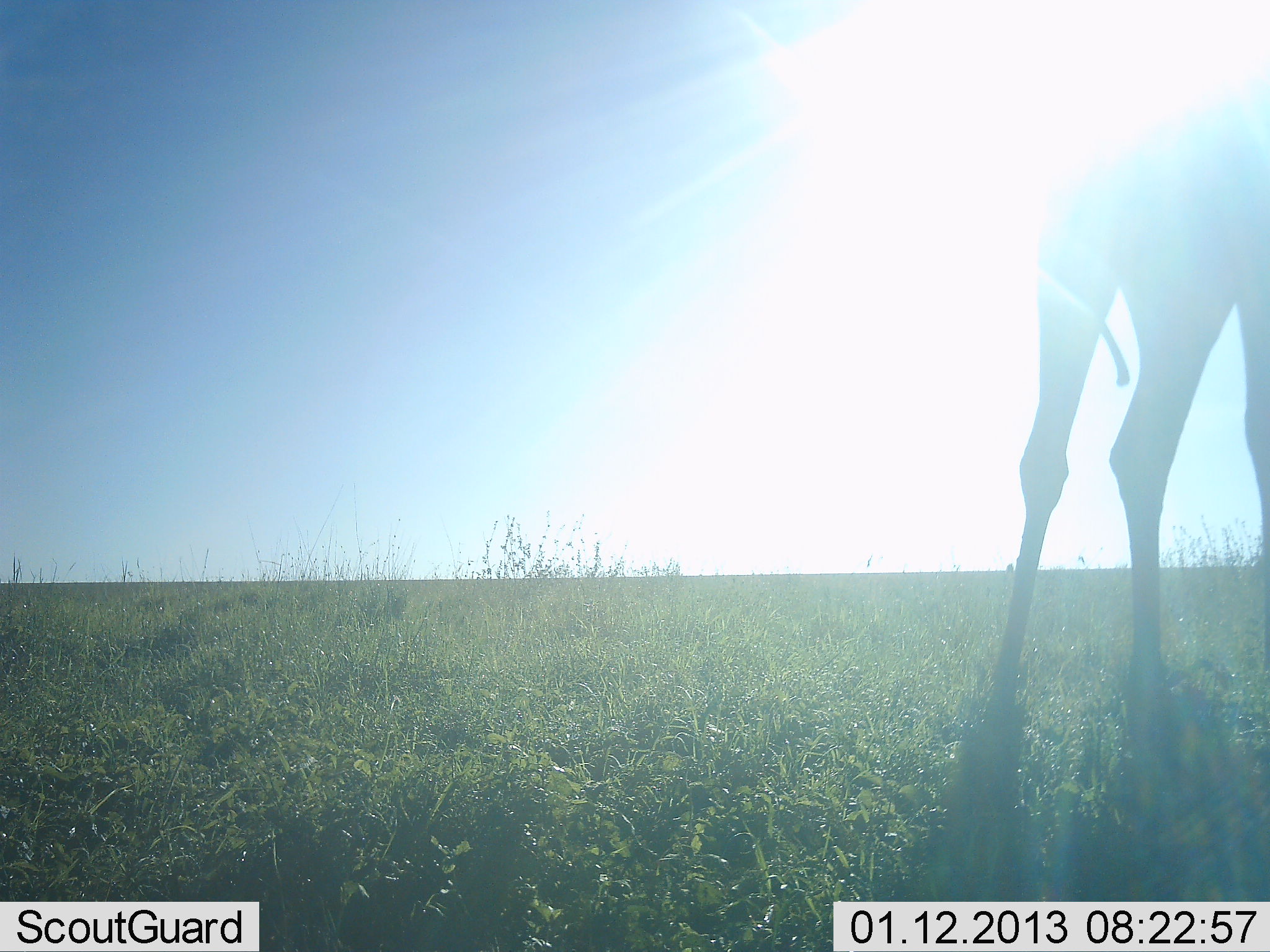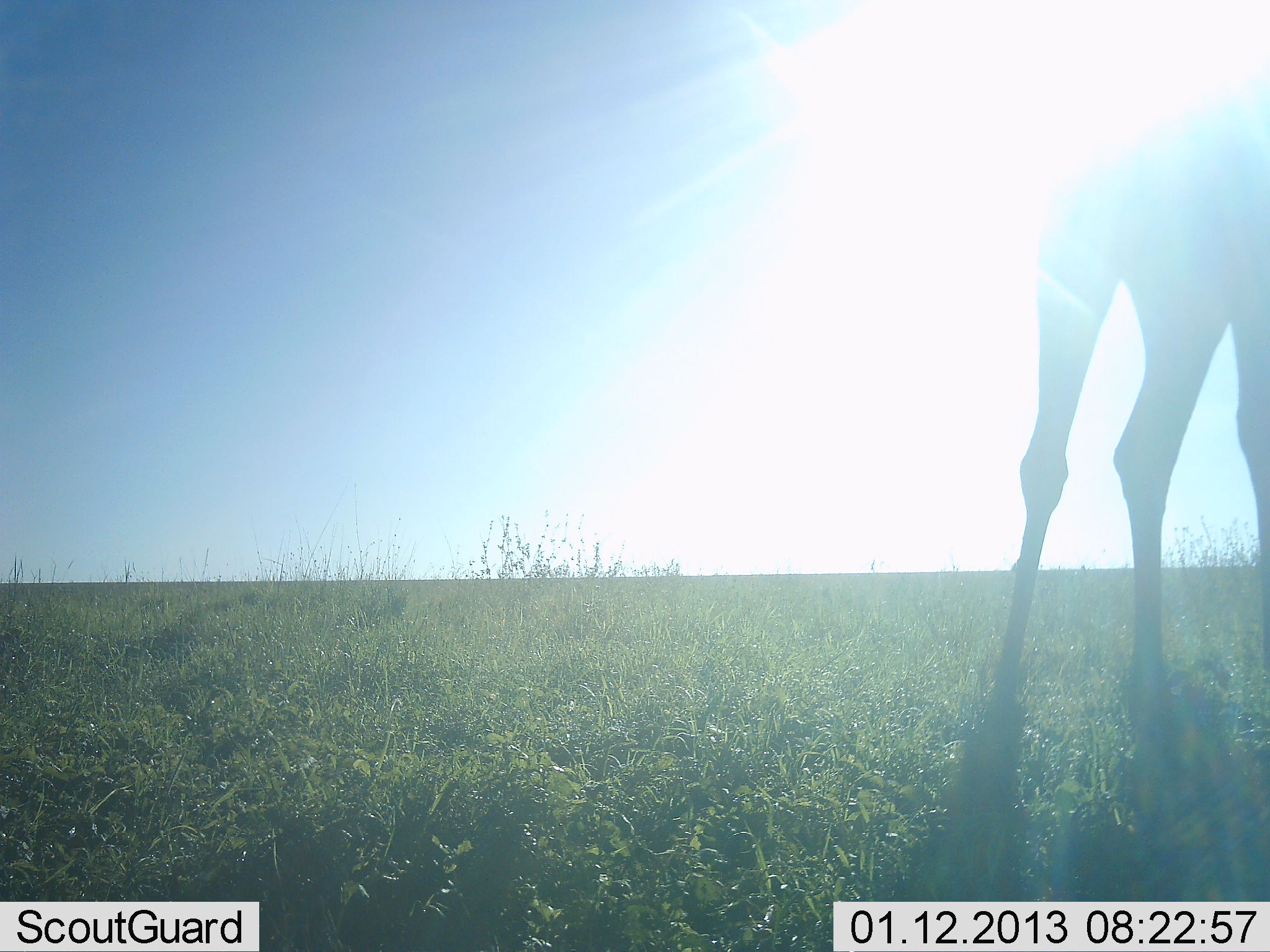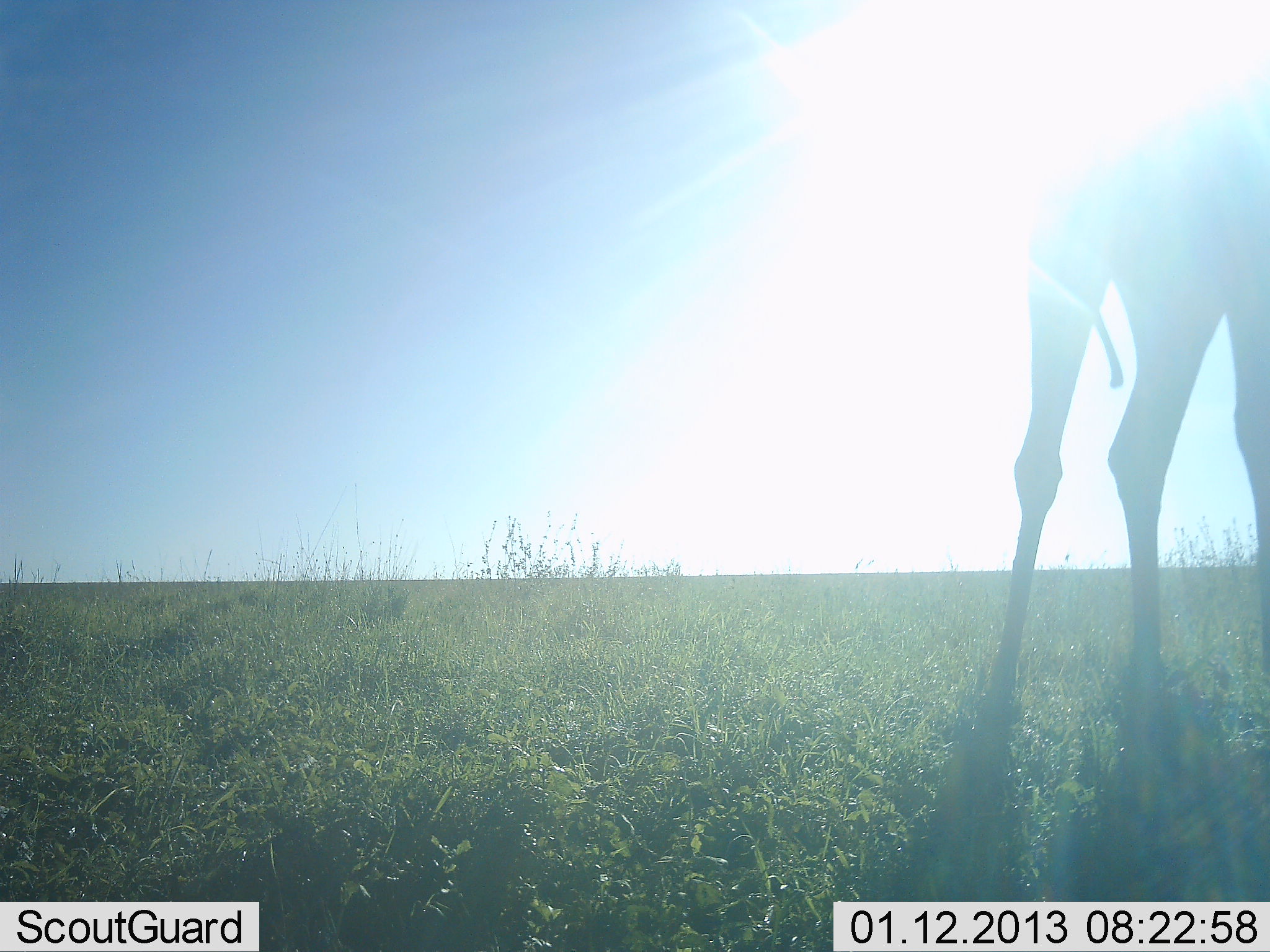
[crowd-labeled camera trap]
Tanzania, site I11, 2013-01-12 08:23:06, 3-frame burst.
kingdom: Animalia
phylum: Chordata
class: Mammalia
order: Artiodactyla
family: Giraffidae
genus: Giraffa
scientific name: Giraffa camelopardalis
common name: giraffe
Giraffe (Giraffa camelopardalis), count 1. Behavior (volunteer vote fractions): standing 97%, resting 0%, moving 0%, interacting 0%. Young present (vote fraction): 0%. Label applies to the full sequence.